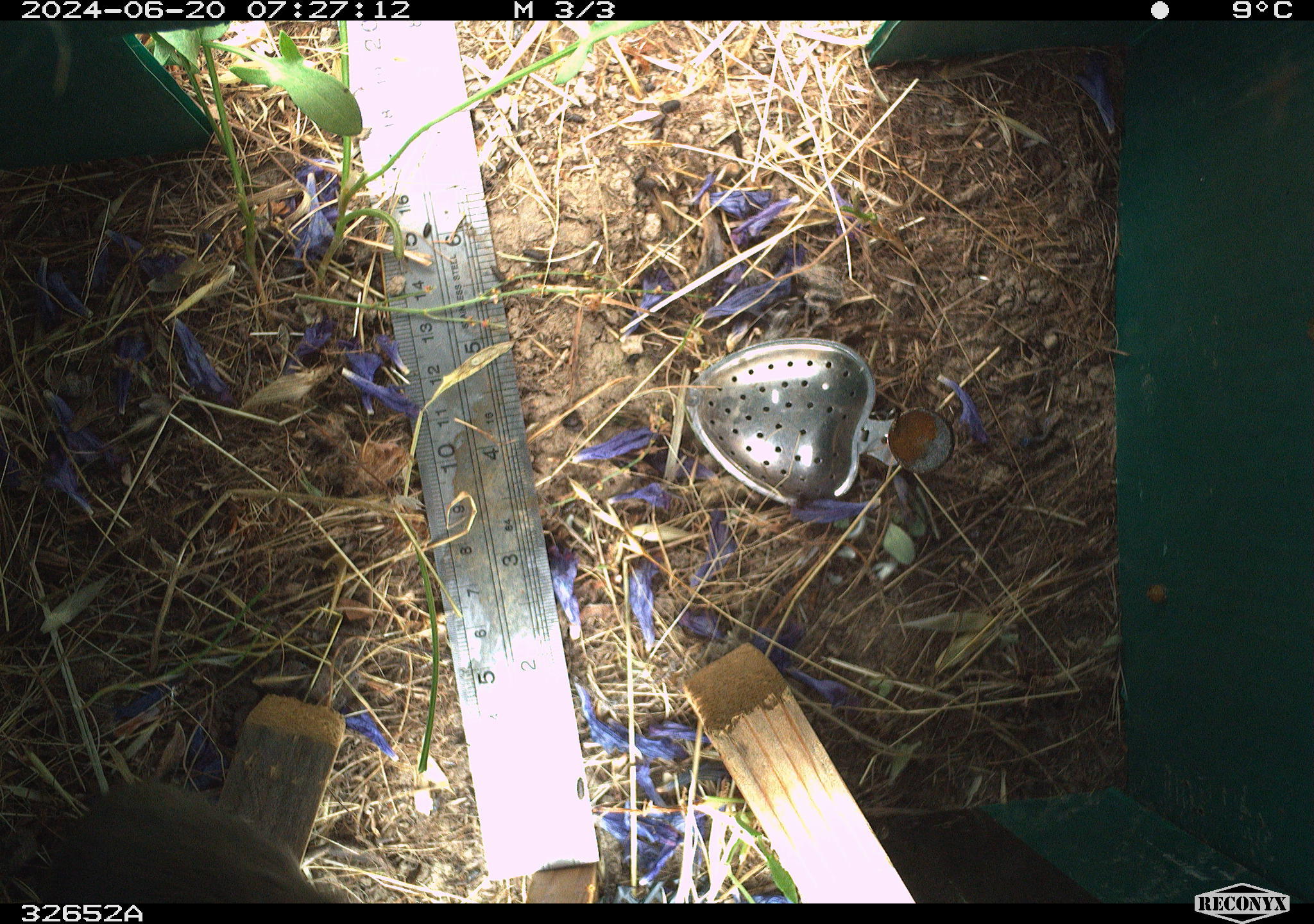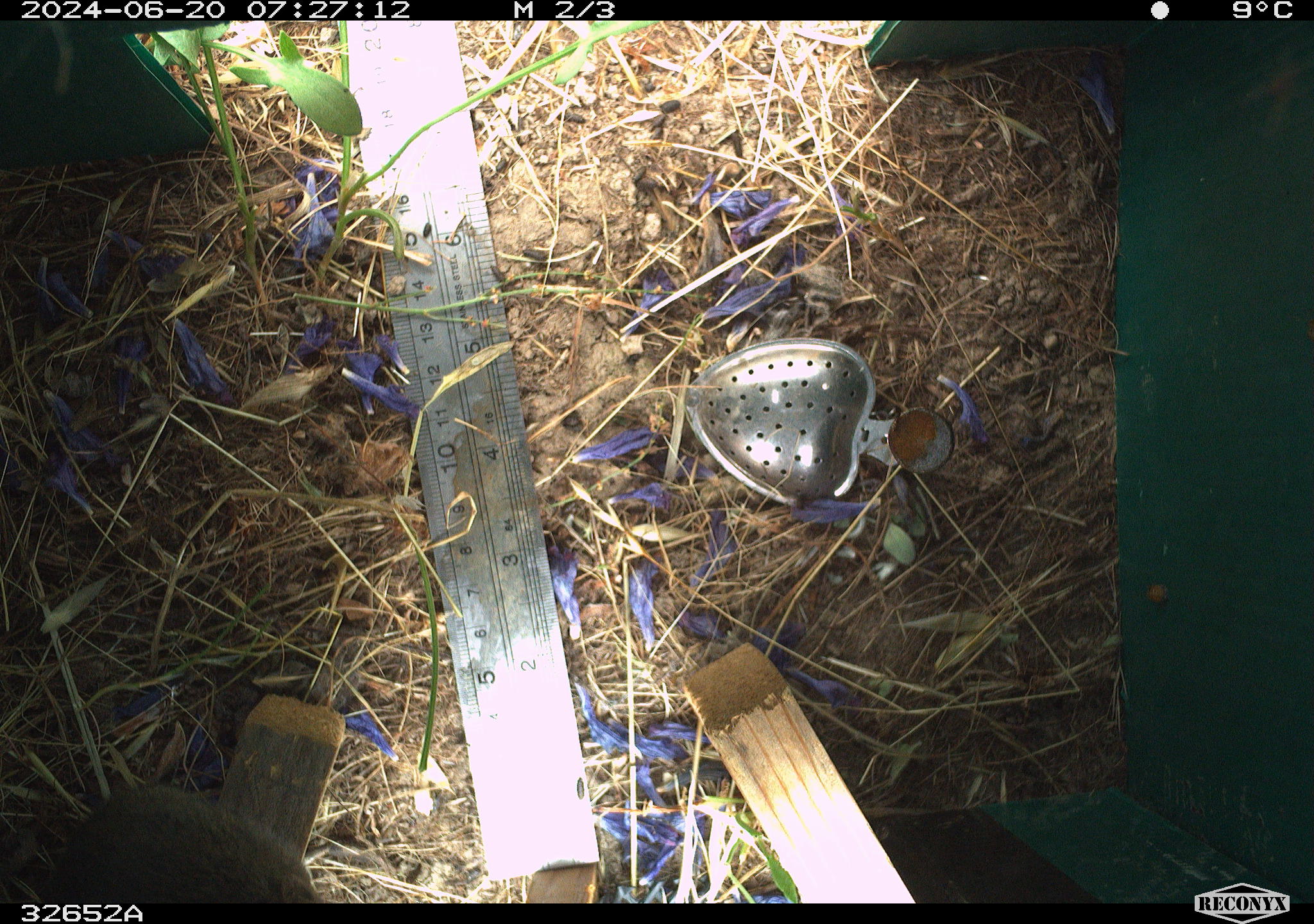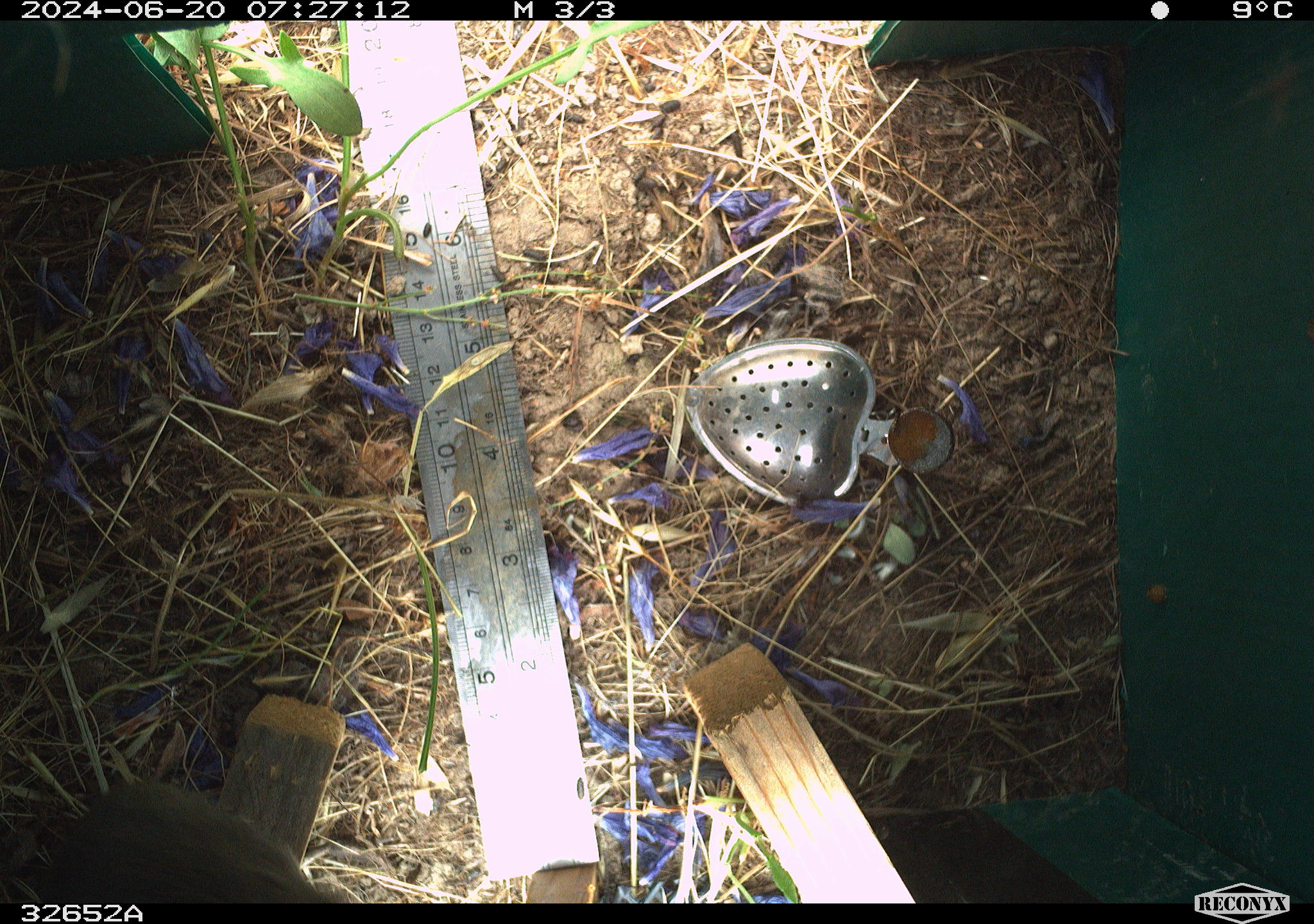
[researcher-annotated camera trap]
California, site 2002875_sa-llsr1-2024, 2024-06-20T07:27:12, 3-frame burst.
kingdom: Animalia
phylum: Chordata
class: Mammalia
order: Rodentia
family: Cricetidae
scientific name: Arvicolinae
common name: voles, lemmings, and muskrats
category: arvicolinae subfamily